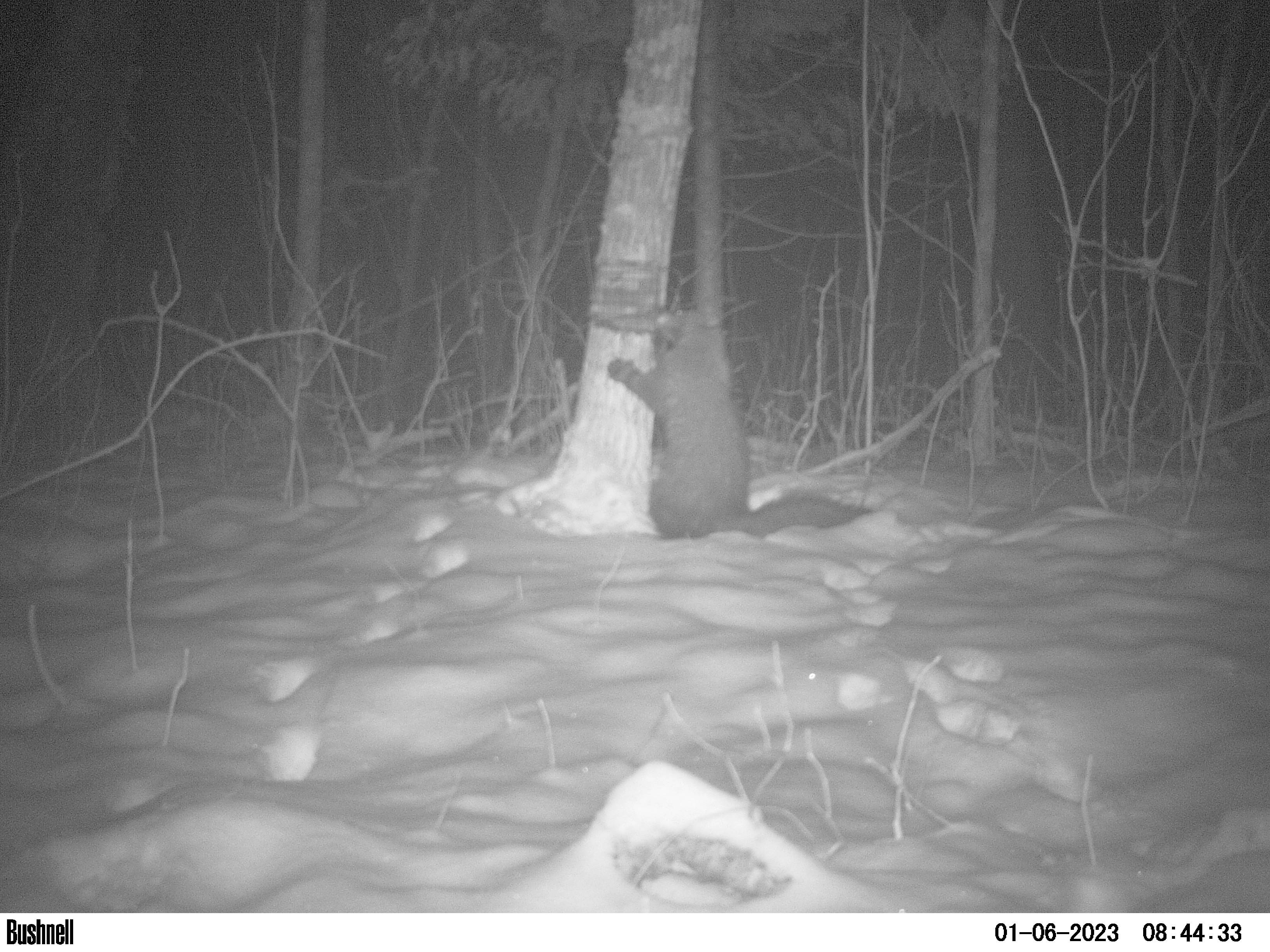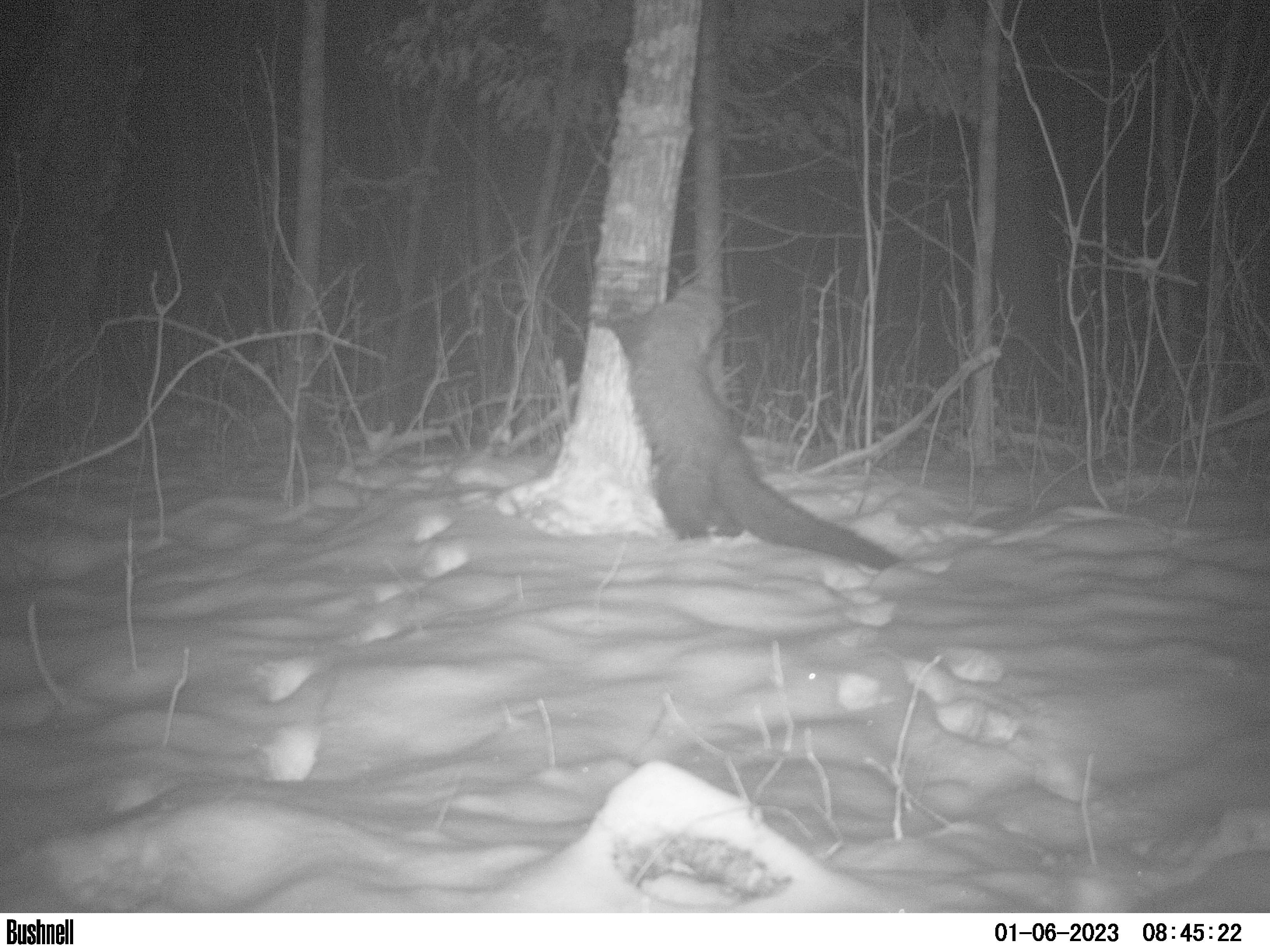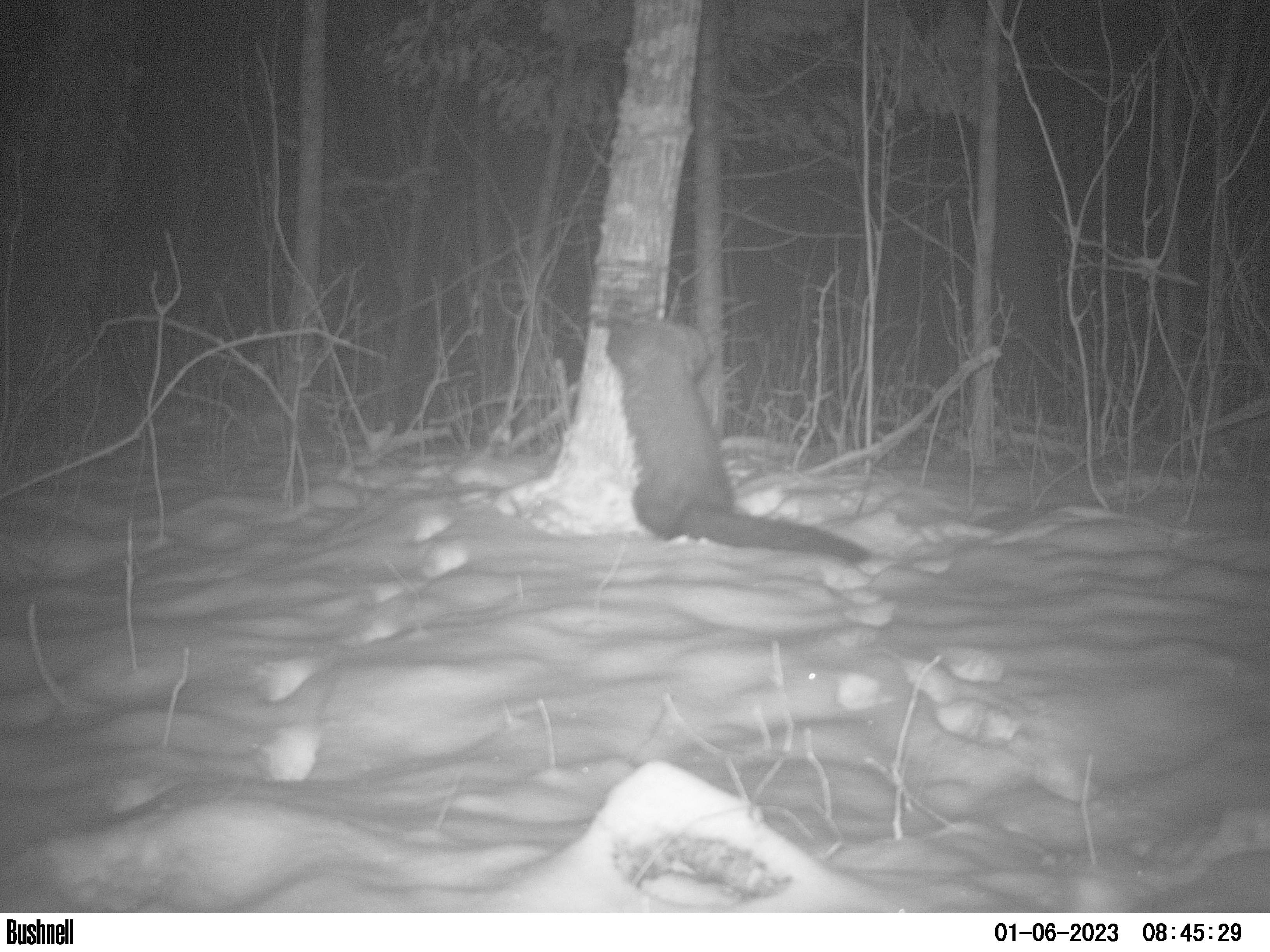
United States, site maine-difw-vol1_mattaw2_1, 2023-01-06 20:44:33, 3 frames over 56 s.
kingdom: Animalia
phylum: Chordata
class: Mammalia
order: Carnivora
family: Mustelidae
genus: Pekania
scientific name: Pekania pennanti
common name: fisher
Fisher (Pekania pennanti).